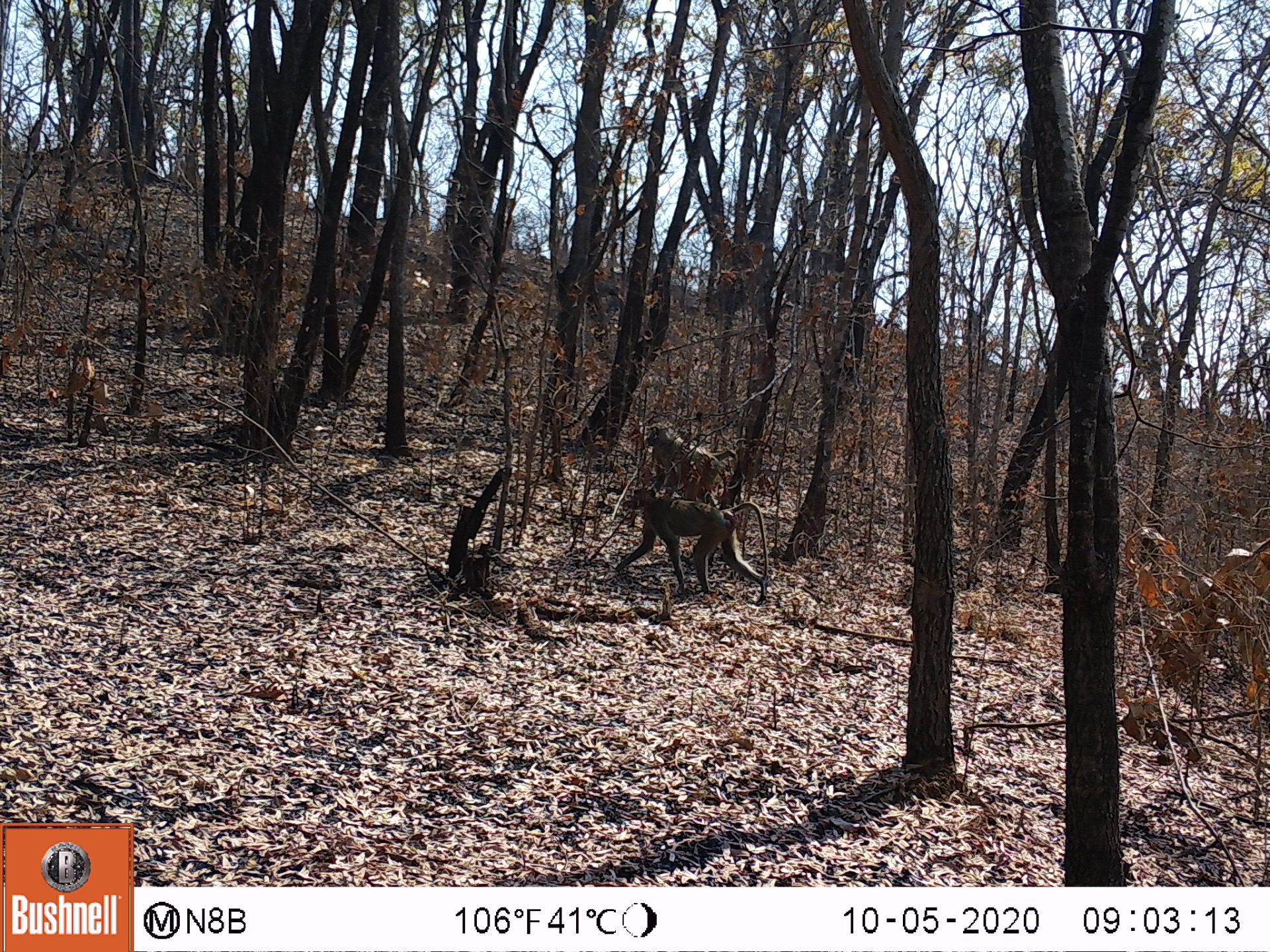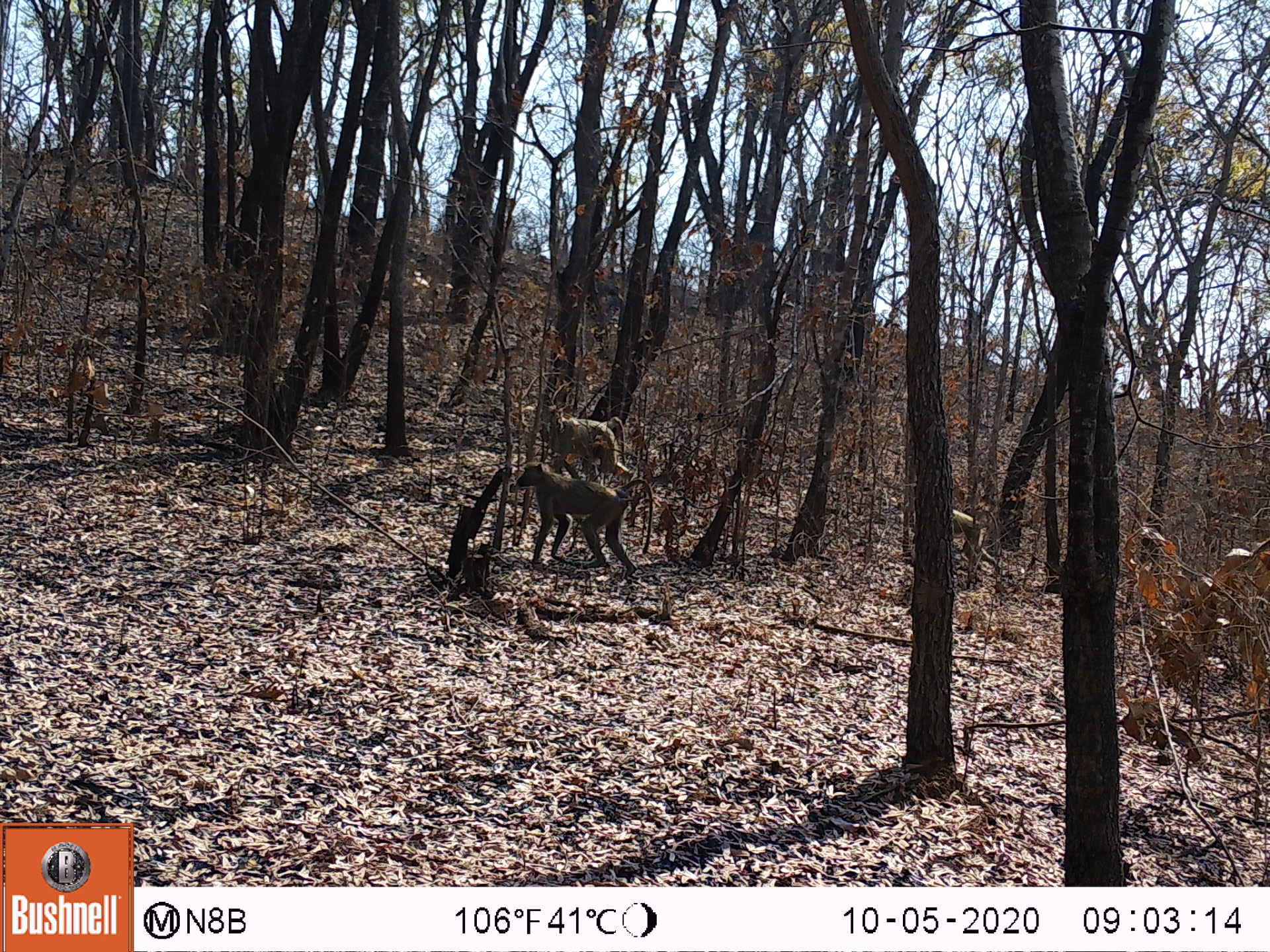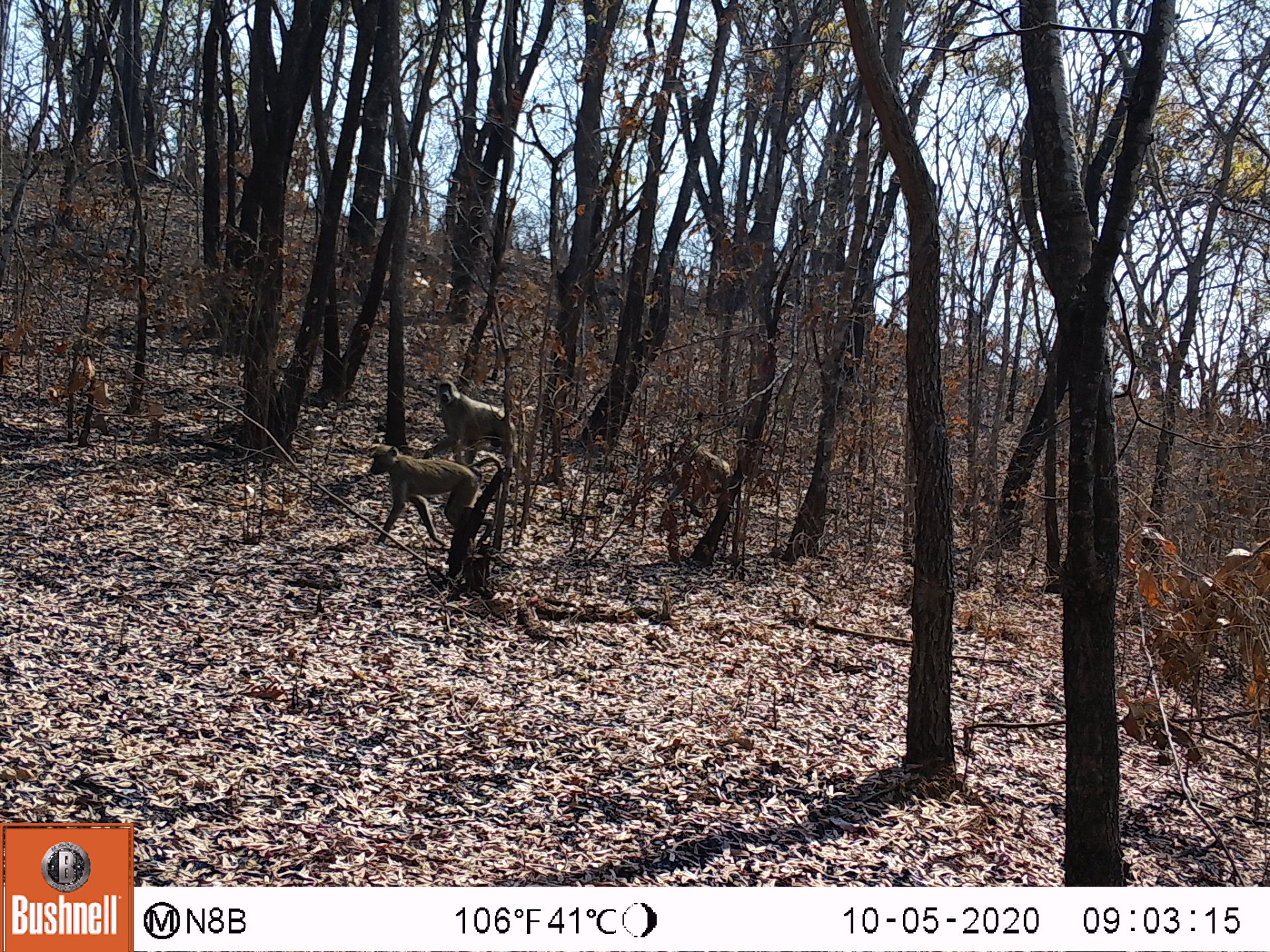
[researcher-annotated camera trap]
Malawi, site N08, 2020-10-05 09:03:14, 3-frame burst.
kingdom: Animalia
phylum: Chordata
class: Mammalia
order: Primates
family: Cercopithecidae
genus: Papio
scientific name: Papio cynocephalus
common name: yellow baboon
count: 2